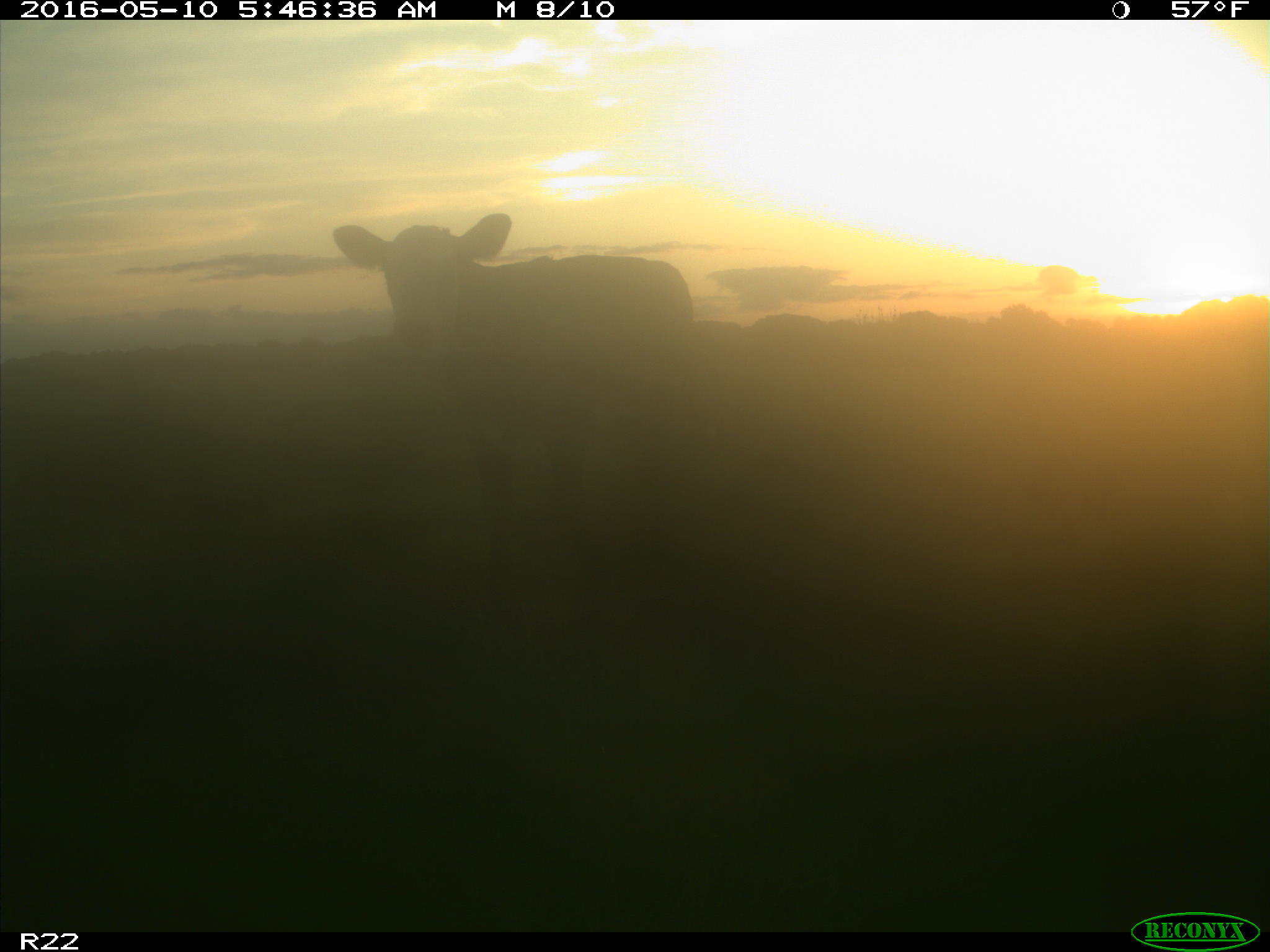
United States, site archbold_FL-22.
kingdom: Animalia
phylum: Chordata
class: Mammalia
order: Artiodactyla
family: Bovidae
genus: Bos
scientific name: Bos taurus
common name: domestic cow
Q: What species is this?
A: Bos taurus (domestic cow).